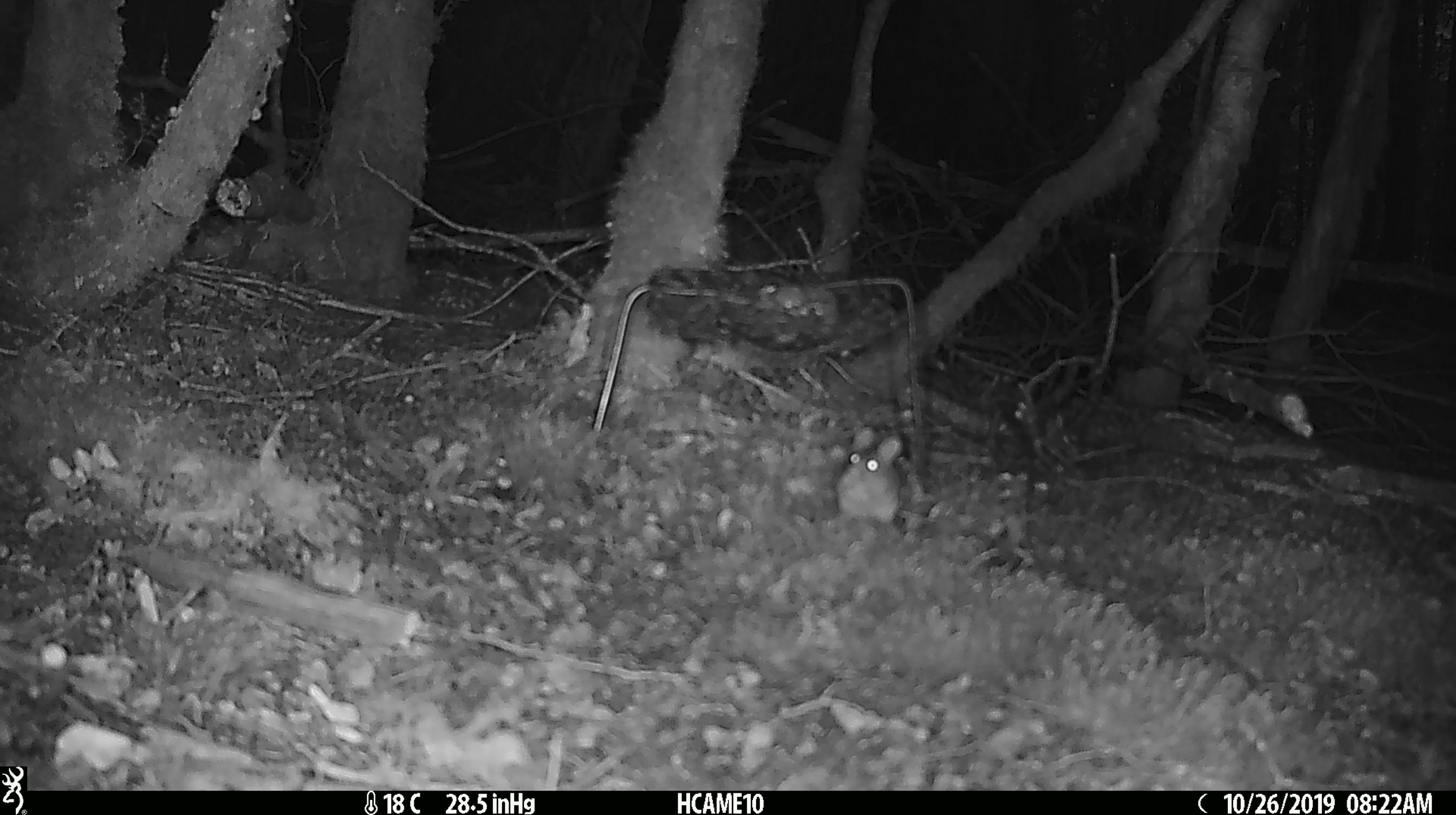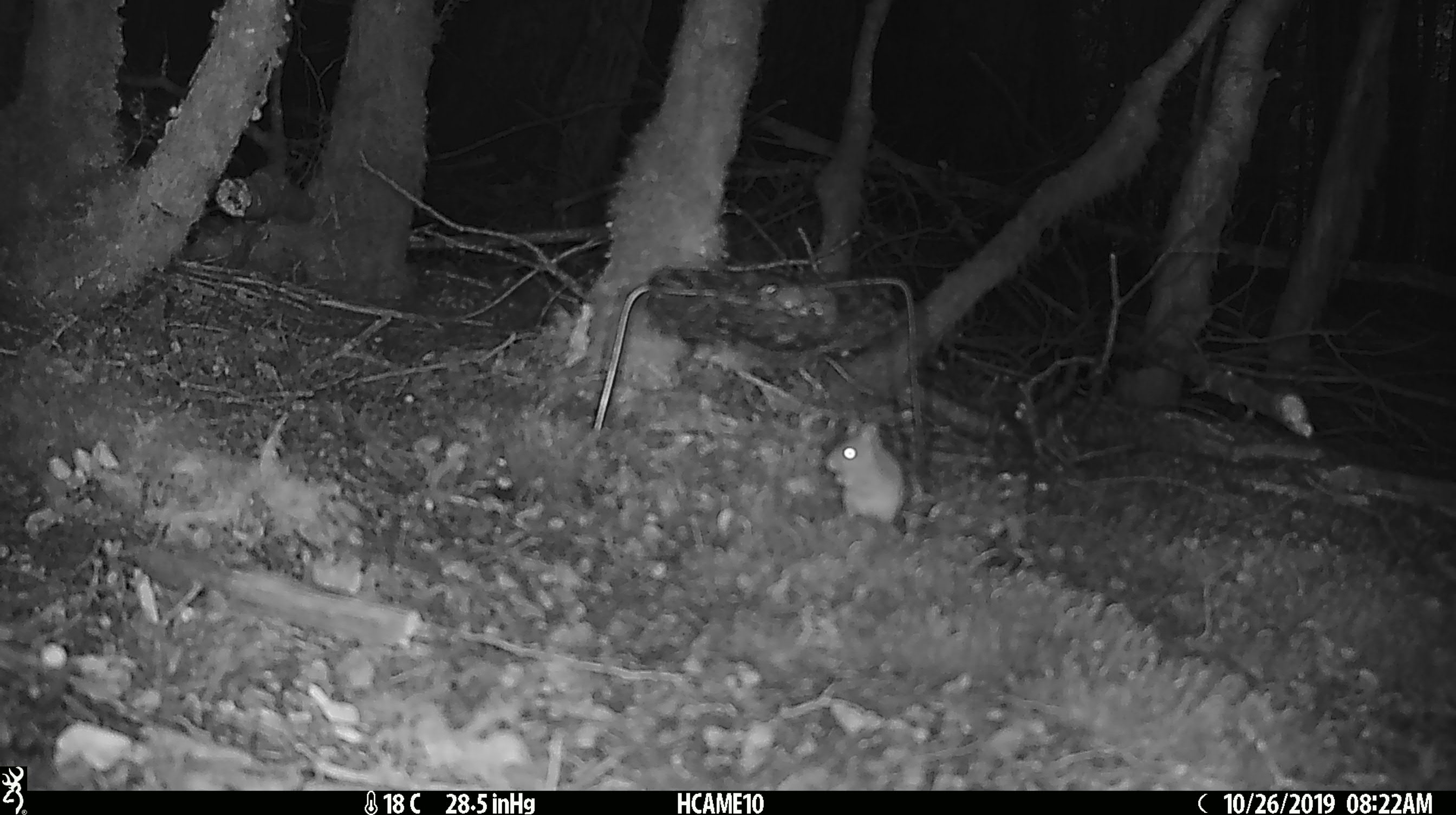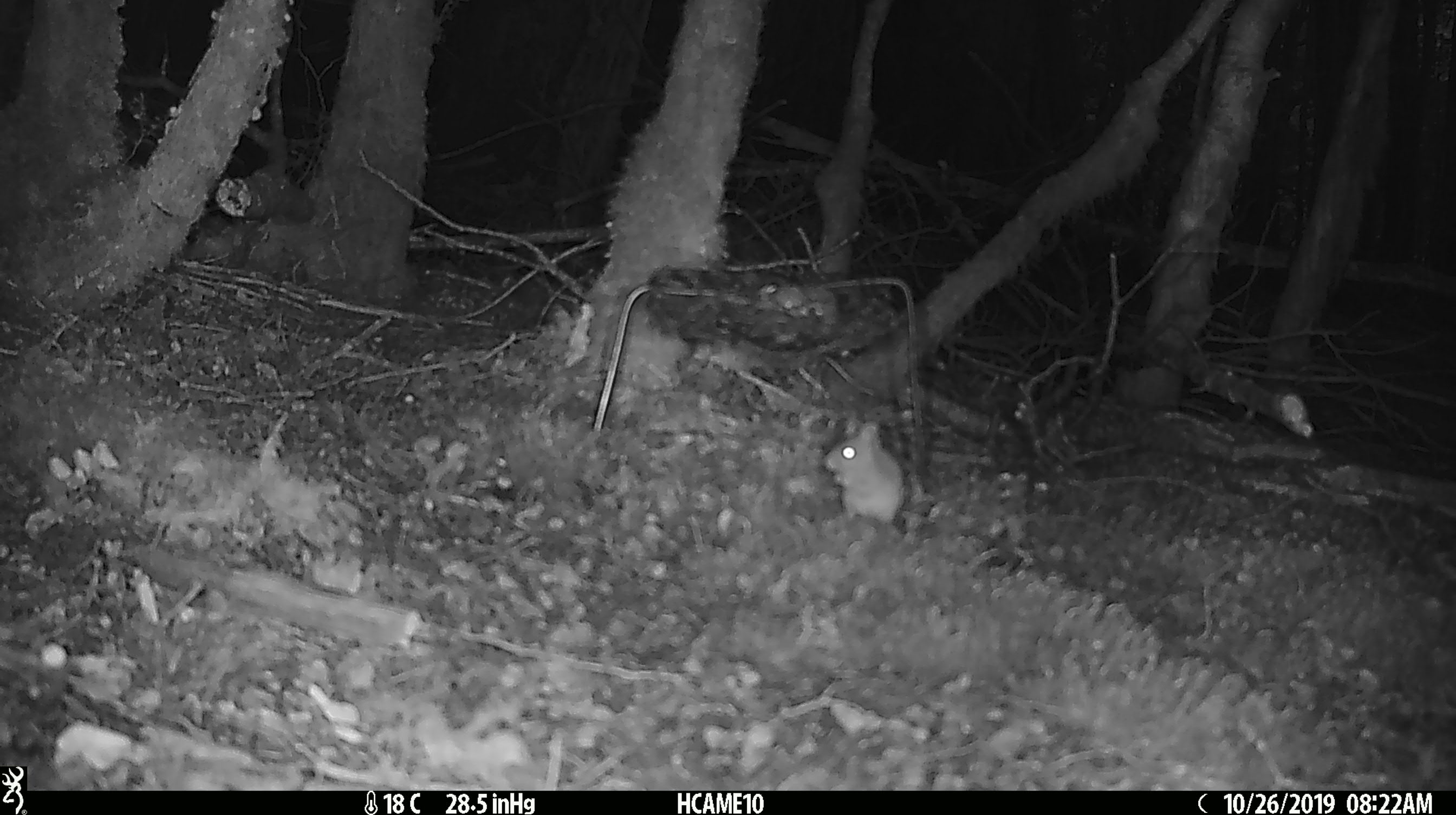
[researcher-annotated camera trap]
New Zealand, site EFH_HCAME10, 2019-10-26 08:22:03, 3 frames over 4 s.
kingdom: Animalia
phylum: Chordata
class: Mammalia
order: Rodentia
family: Muridae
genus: Mus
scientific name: Mus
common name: mouse